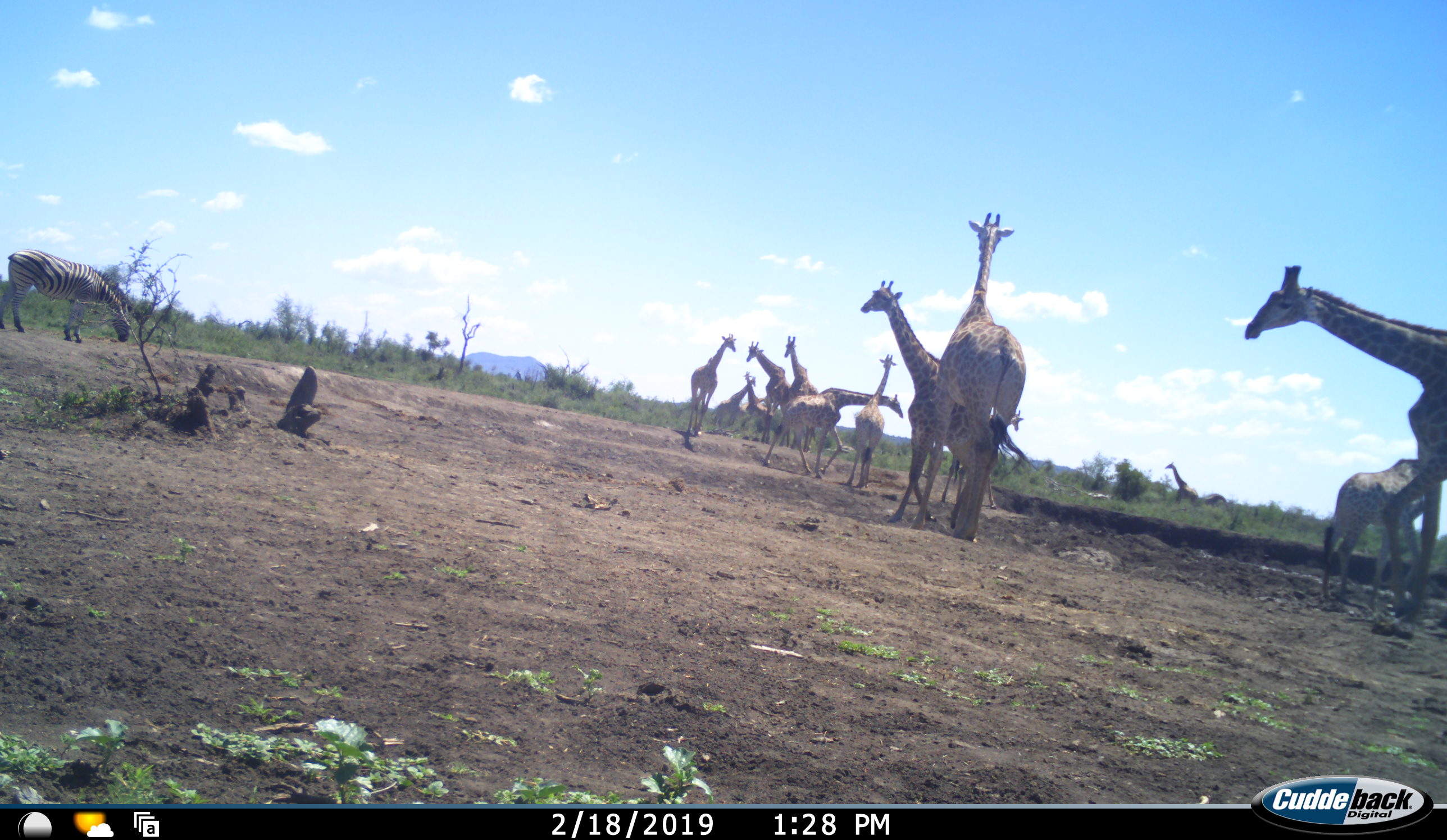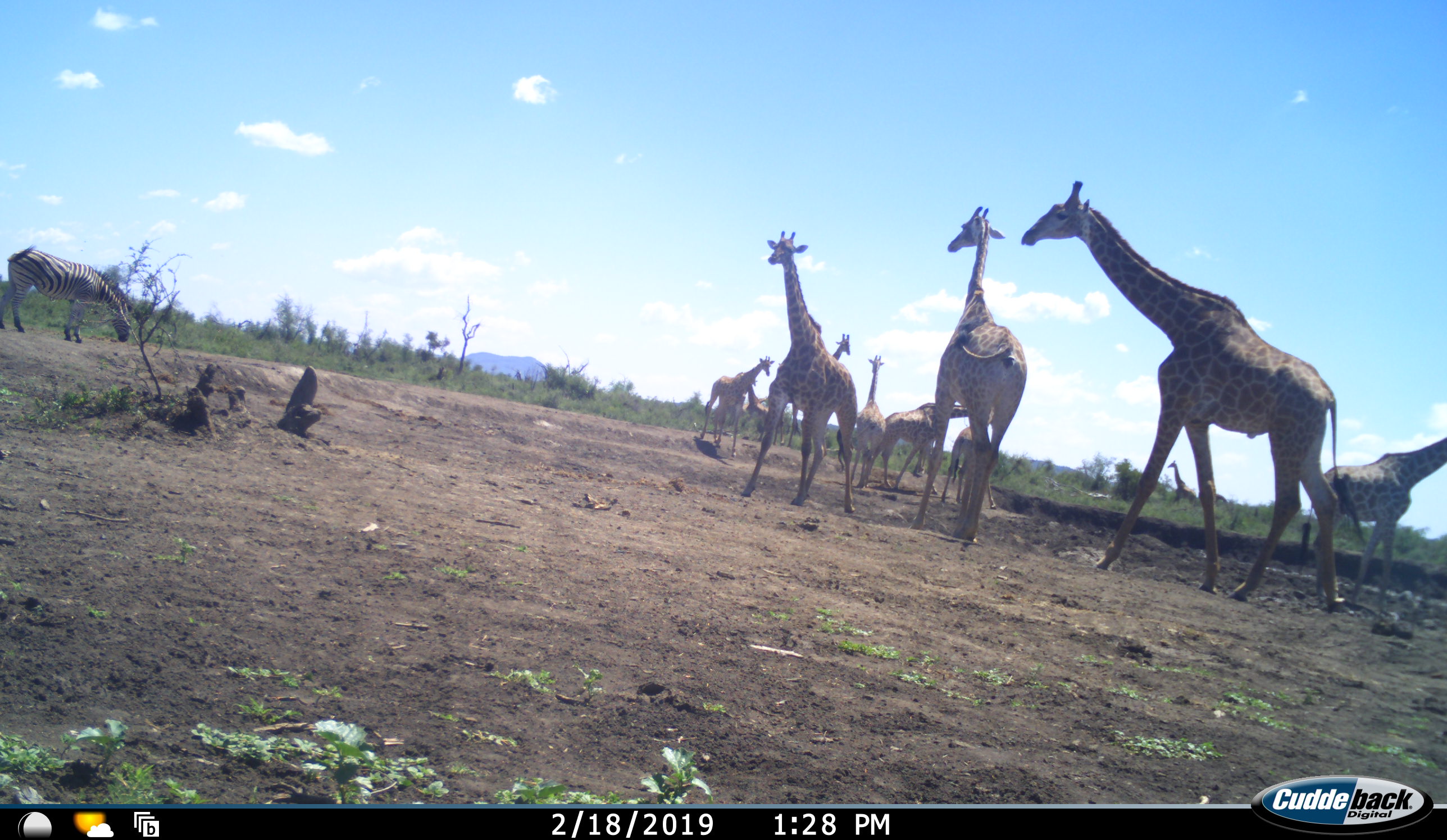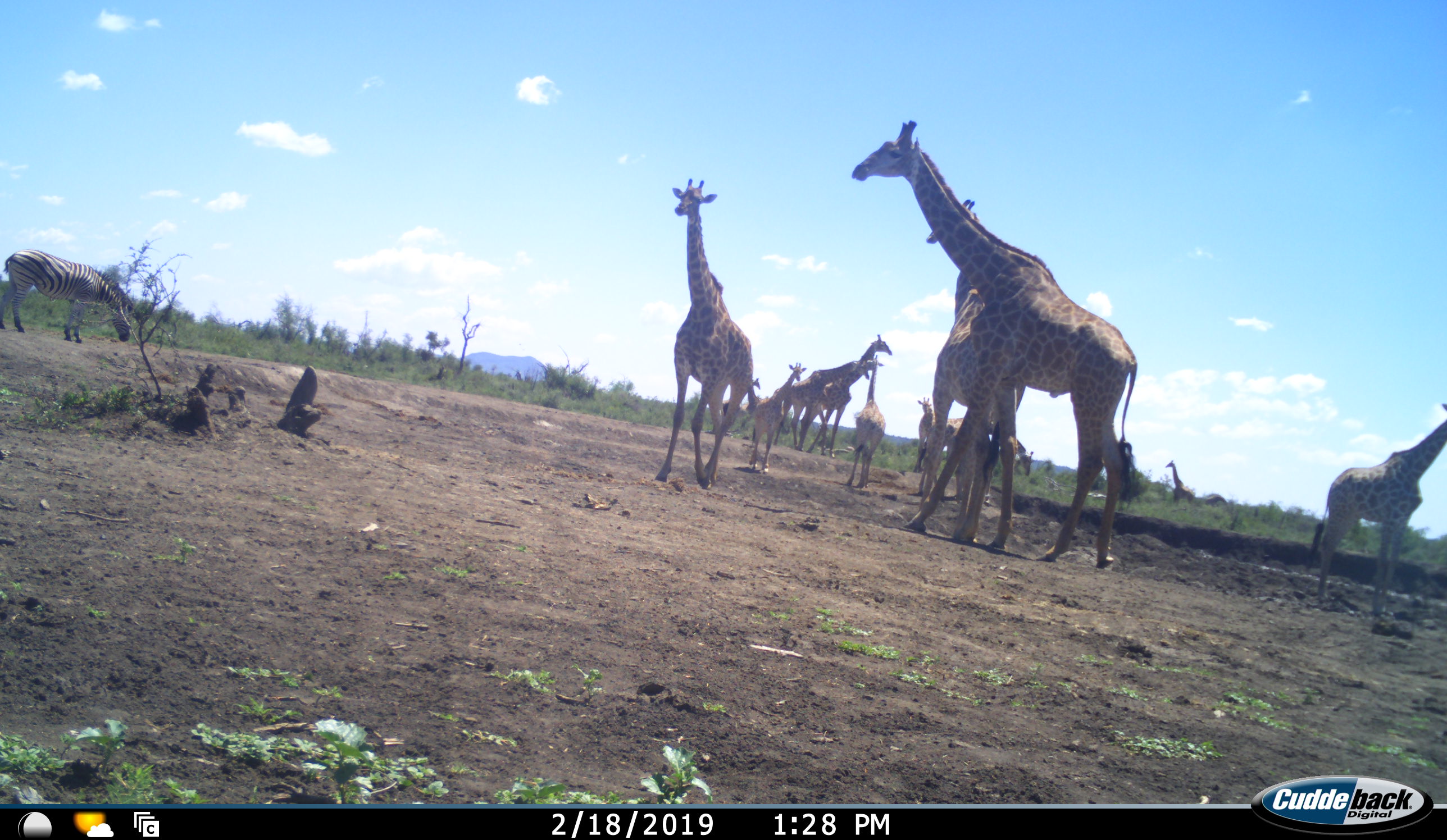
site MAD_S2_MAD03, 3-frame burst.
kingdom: Animalia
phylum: Chordata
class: Mammalia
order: Artiodactyla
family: Giraffidae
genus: Giraffa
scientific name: Giraffa camelopardalis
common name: giraffe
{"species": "giraffe (Giraffa camelopardalis)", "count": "11-50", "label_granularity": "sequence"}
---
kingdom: Animalia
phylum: Chordata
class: Mammalia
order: Perissodactyla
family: Equidae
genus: Equus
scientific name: Equus quagga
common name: plains zebra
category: zebraplains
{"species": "zebraplains (plains zebra) (Equus quagga)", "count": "1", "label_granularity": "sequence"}